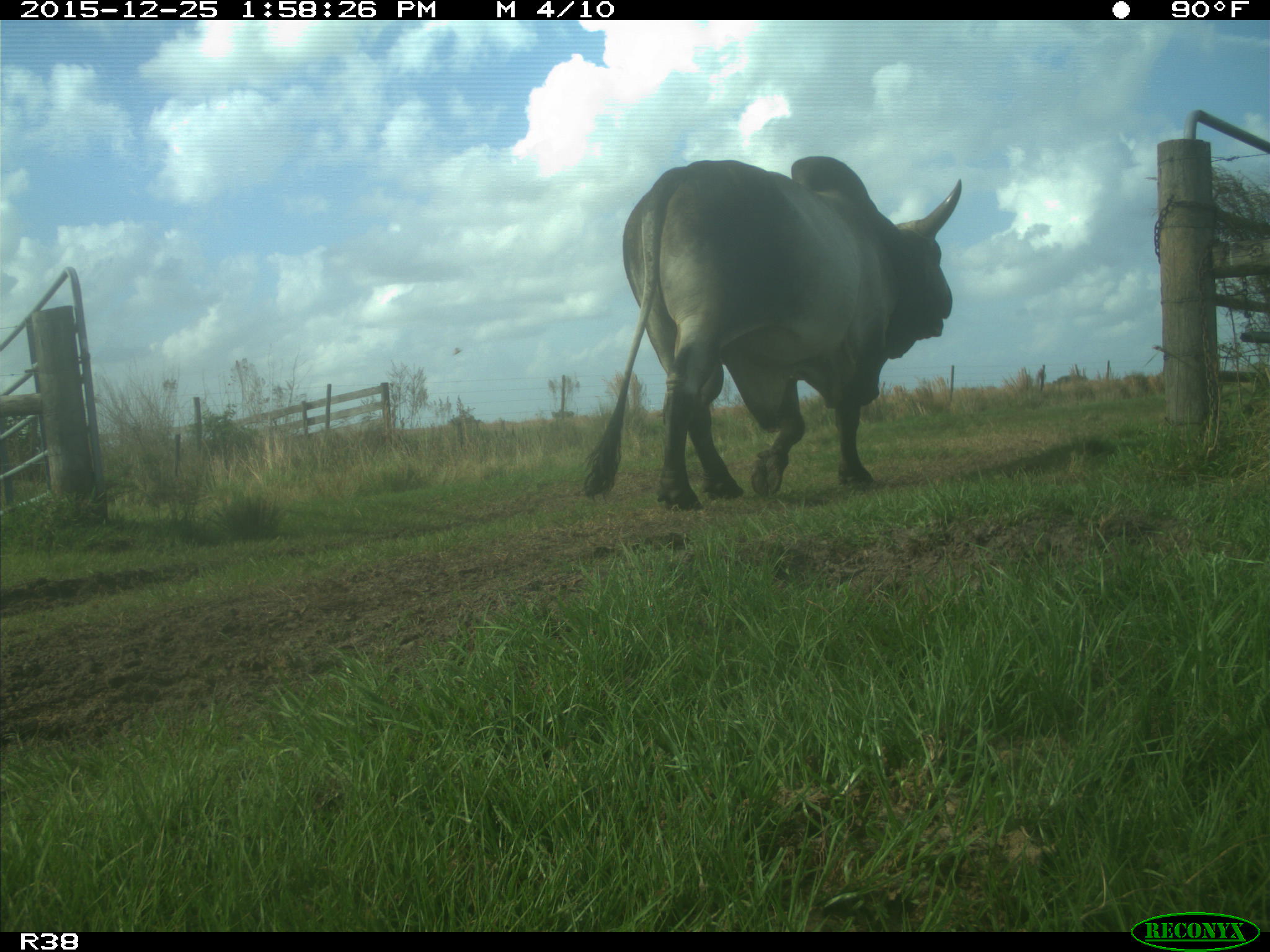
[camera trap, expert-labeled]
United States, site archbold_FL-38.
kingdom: Animalia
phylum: Chordata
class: Mammalia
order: Artiodactyla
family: Bovidae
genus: Bos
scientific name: Bos taurus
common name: domestic cow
Bos taurus (domestic cow).